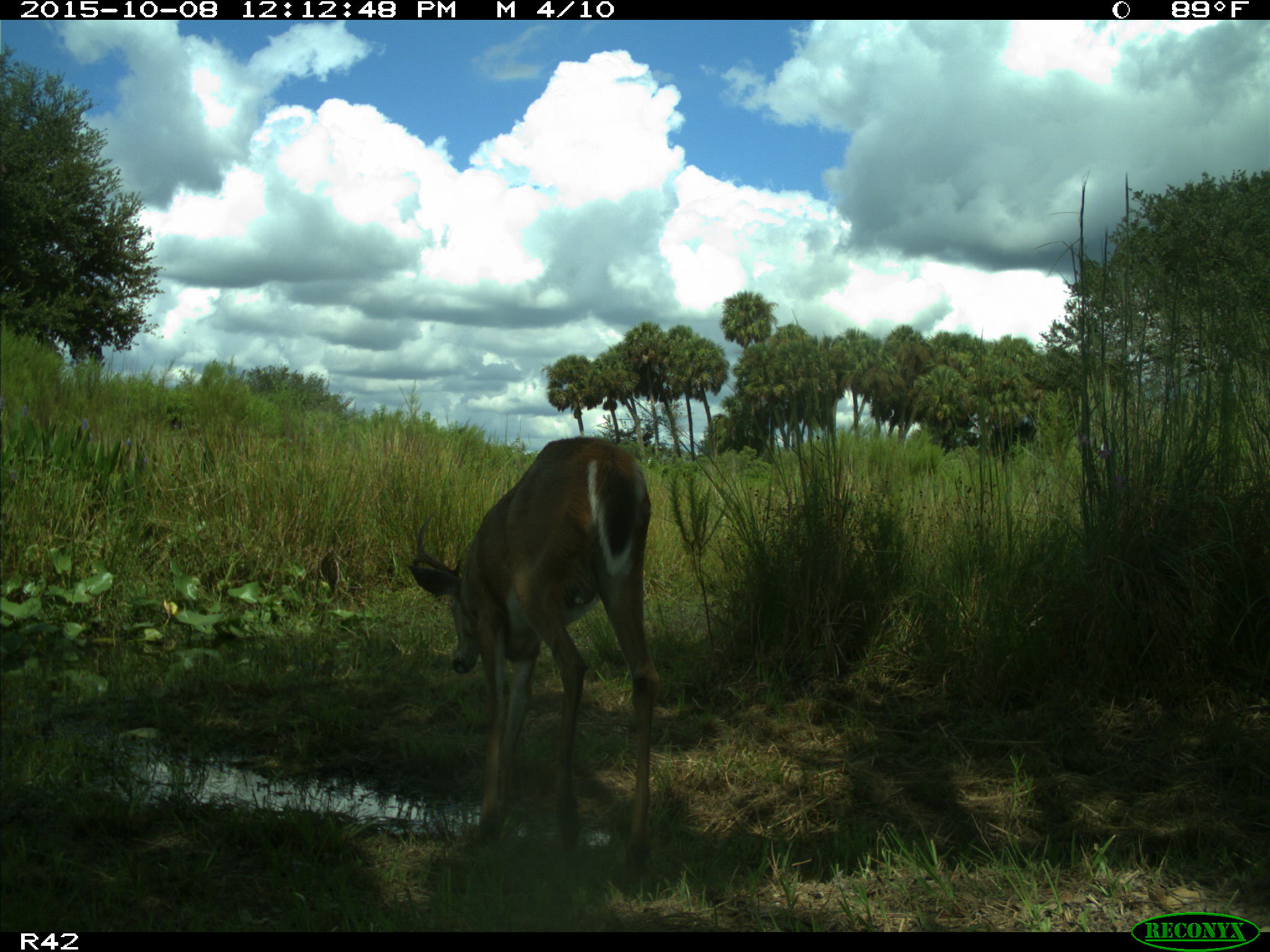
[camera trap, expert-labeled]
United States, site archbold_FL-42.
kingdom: Animalia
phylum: Chordata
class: Mammalia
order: Artiodactyla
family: Cervidae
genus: Odocoileus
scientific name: Odocoileus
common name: deer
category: unidentified deer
Unidentified deer (deer) (Odocoileus).